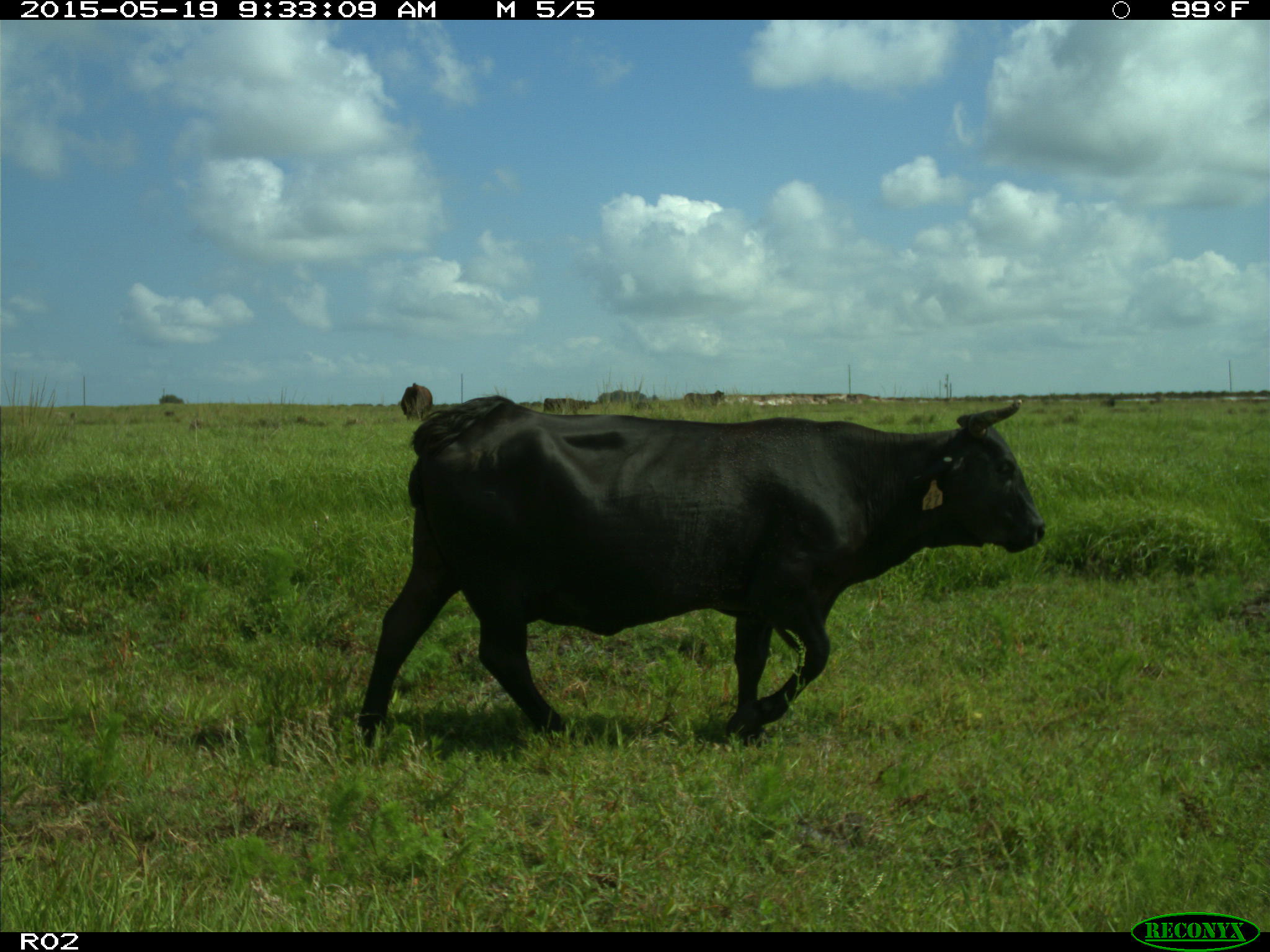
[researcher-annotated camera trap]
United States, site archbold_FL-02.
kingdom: Animalia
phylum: Chordata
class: Mammalia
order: Artiodactyla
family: Bovidae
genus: Bos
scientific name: Bos taurus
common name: domestic cow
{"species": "Bos taurus (domestic cow)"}